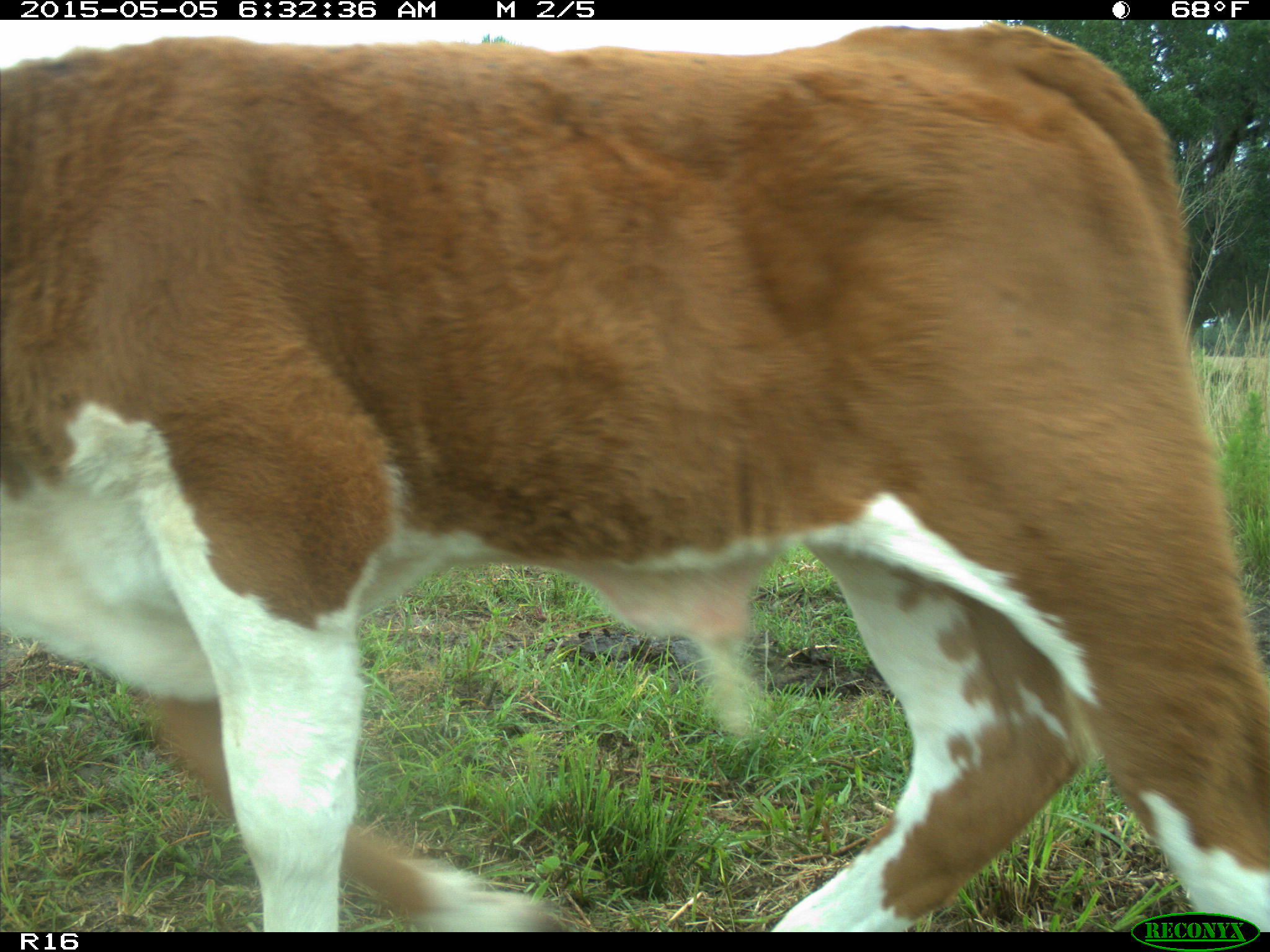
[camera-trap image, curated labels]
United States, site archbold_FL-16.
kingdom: Animalia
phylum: Chordata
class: Mammalia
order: Artiodactyla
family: Bovidae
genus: Bos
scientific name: Bos taurus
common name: domestic cow